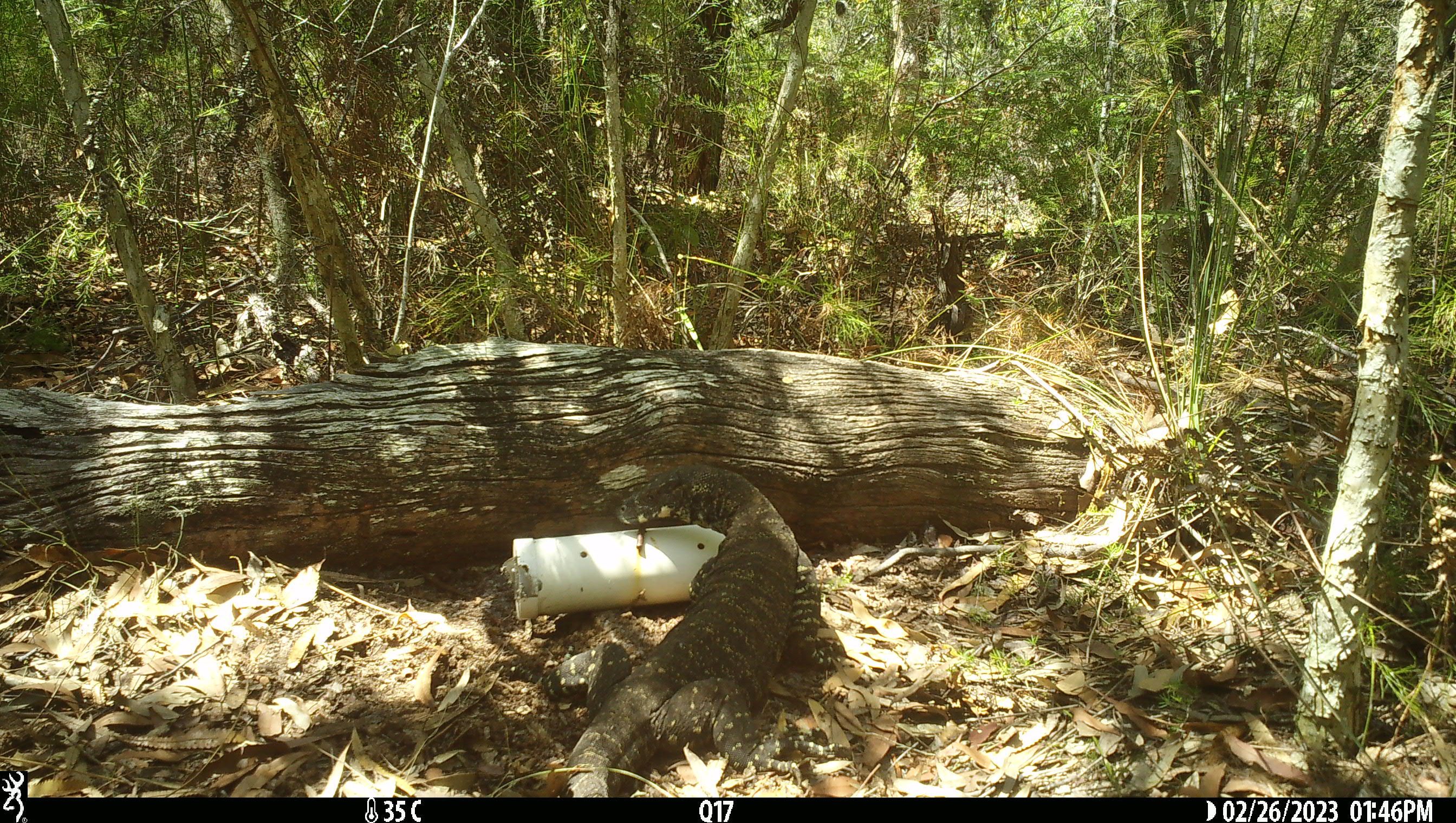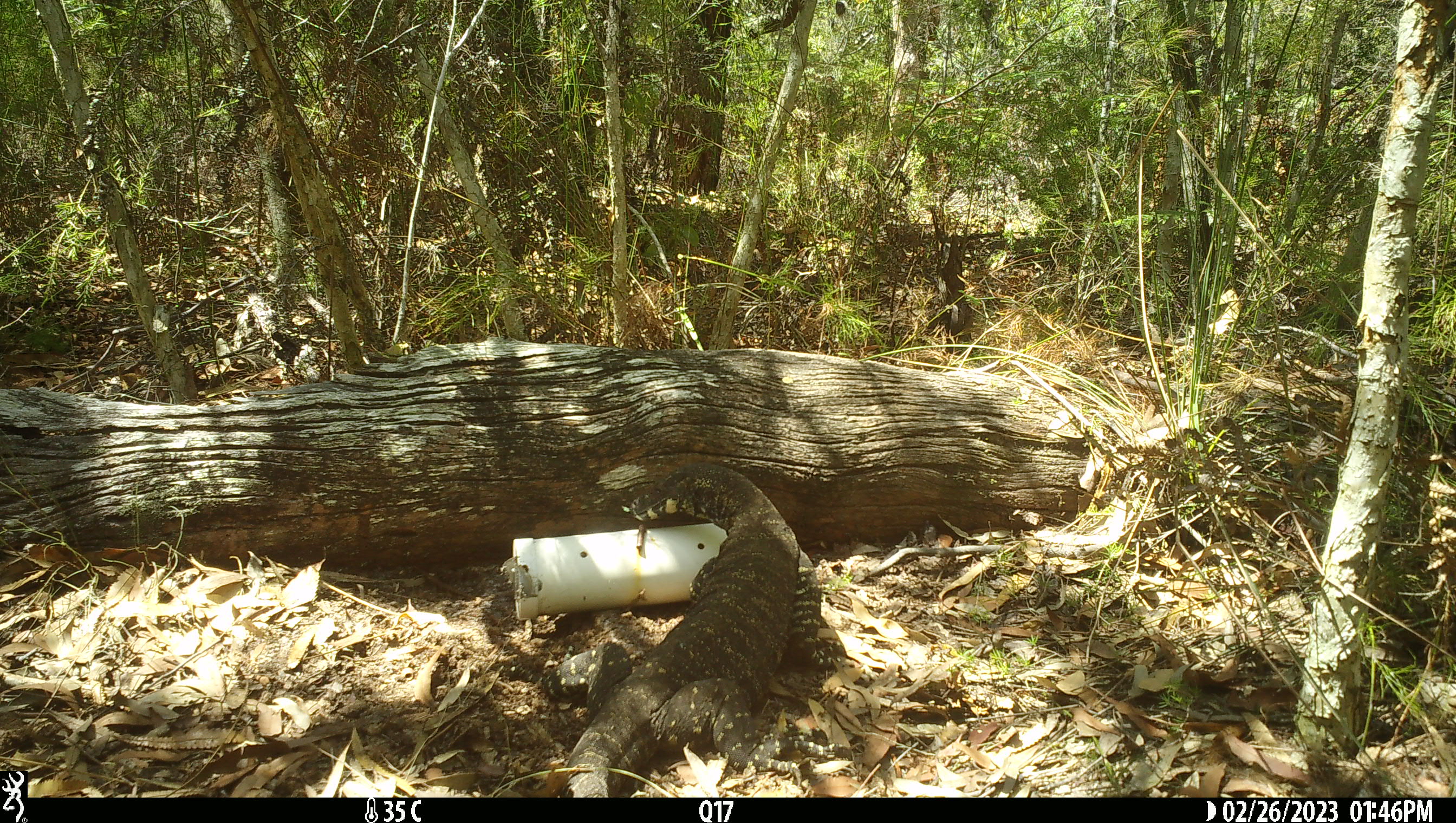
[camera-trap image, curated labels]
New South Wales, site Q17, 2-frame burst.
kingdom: Animalia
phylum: Chordata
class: Reptilia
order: Squamata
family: Varanidae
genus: Varanus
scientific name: Varanus varius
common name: lace monitor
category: goanna